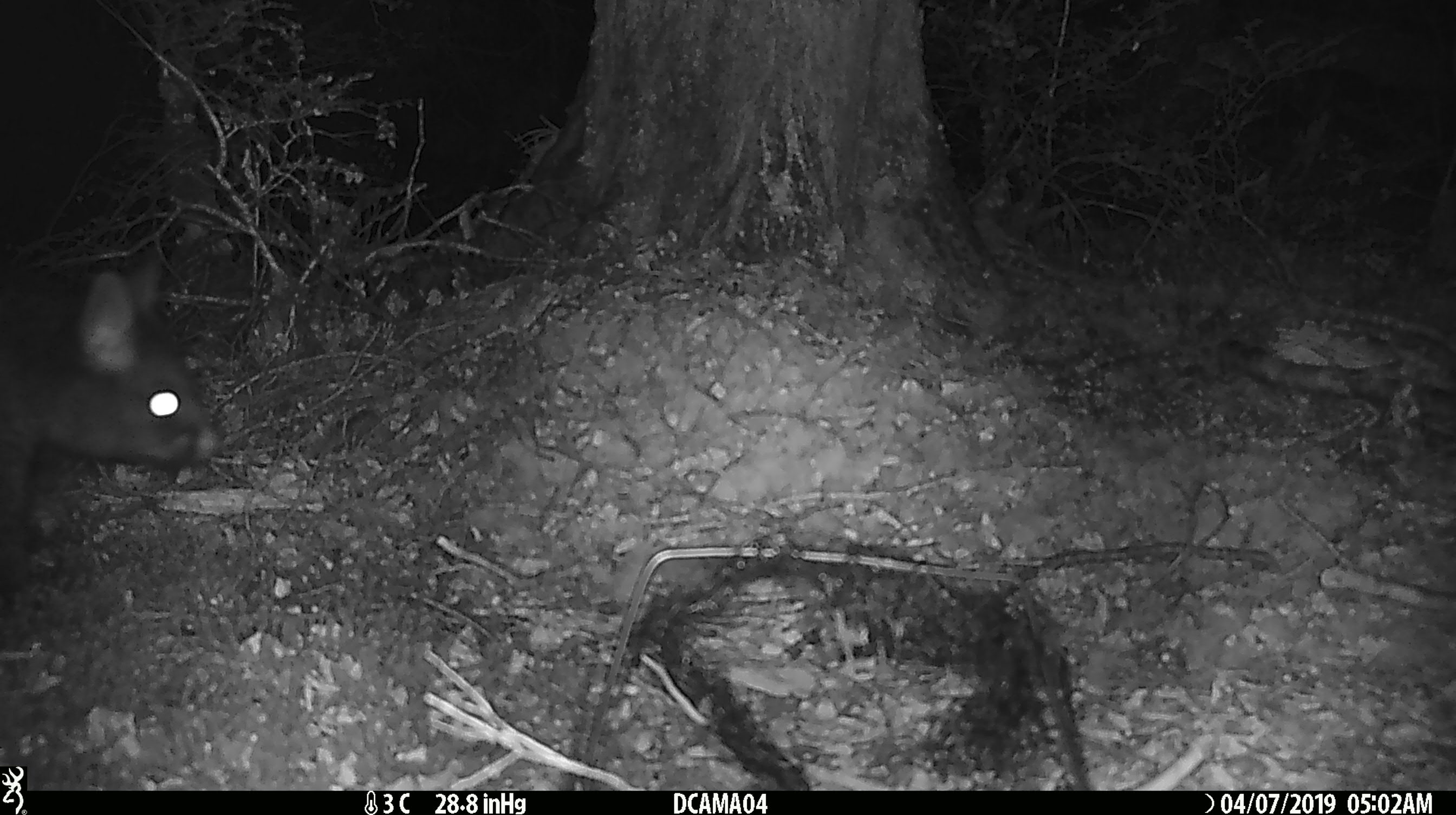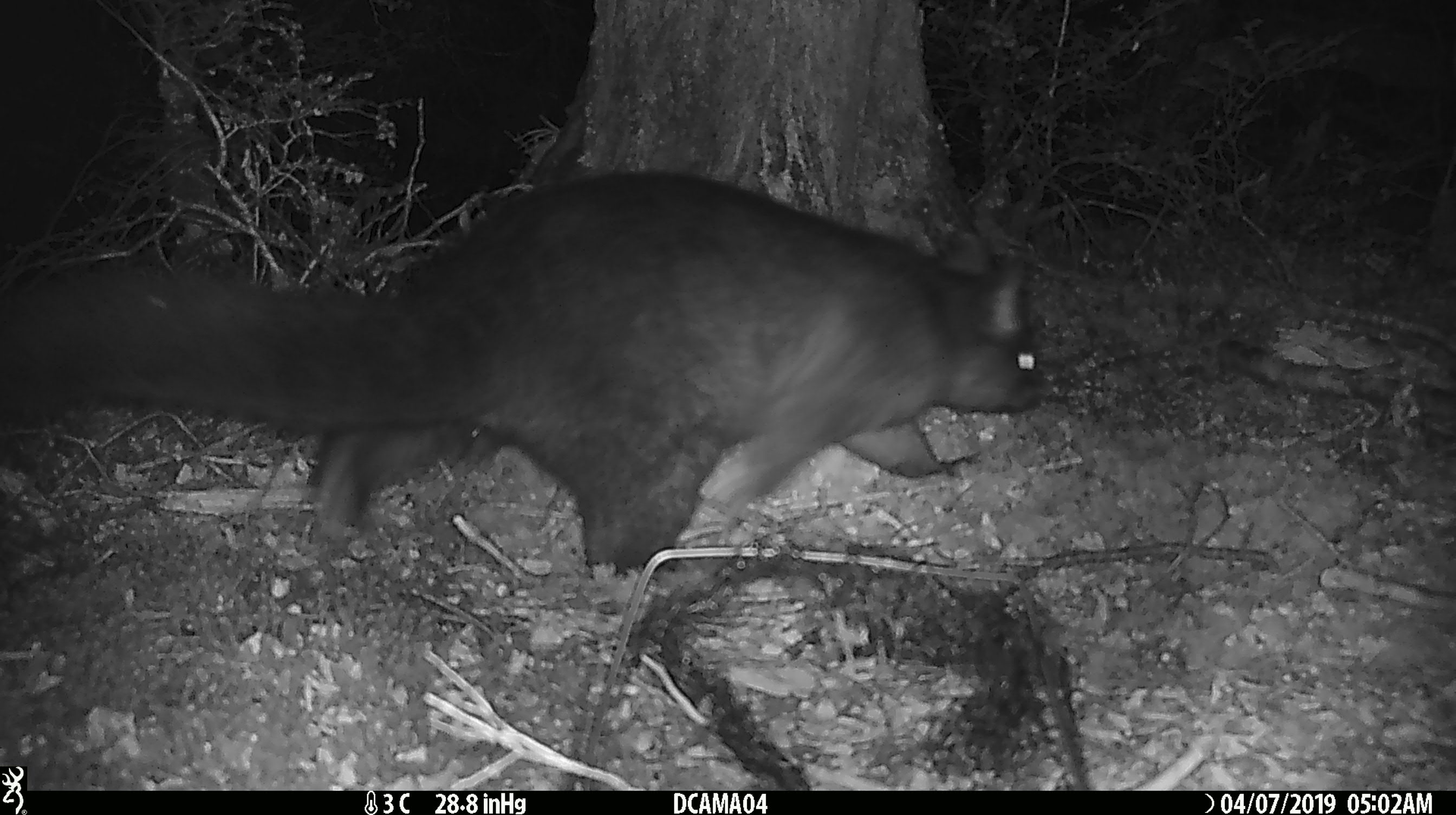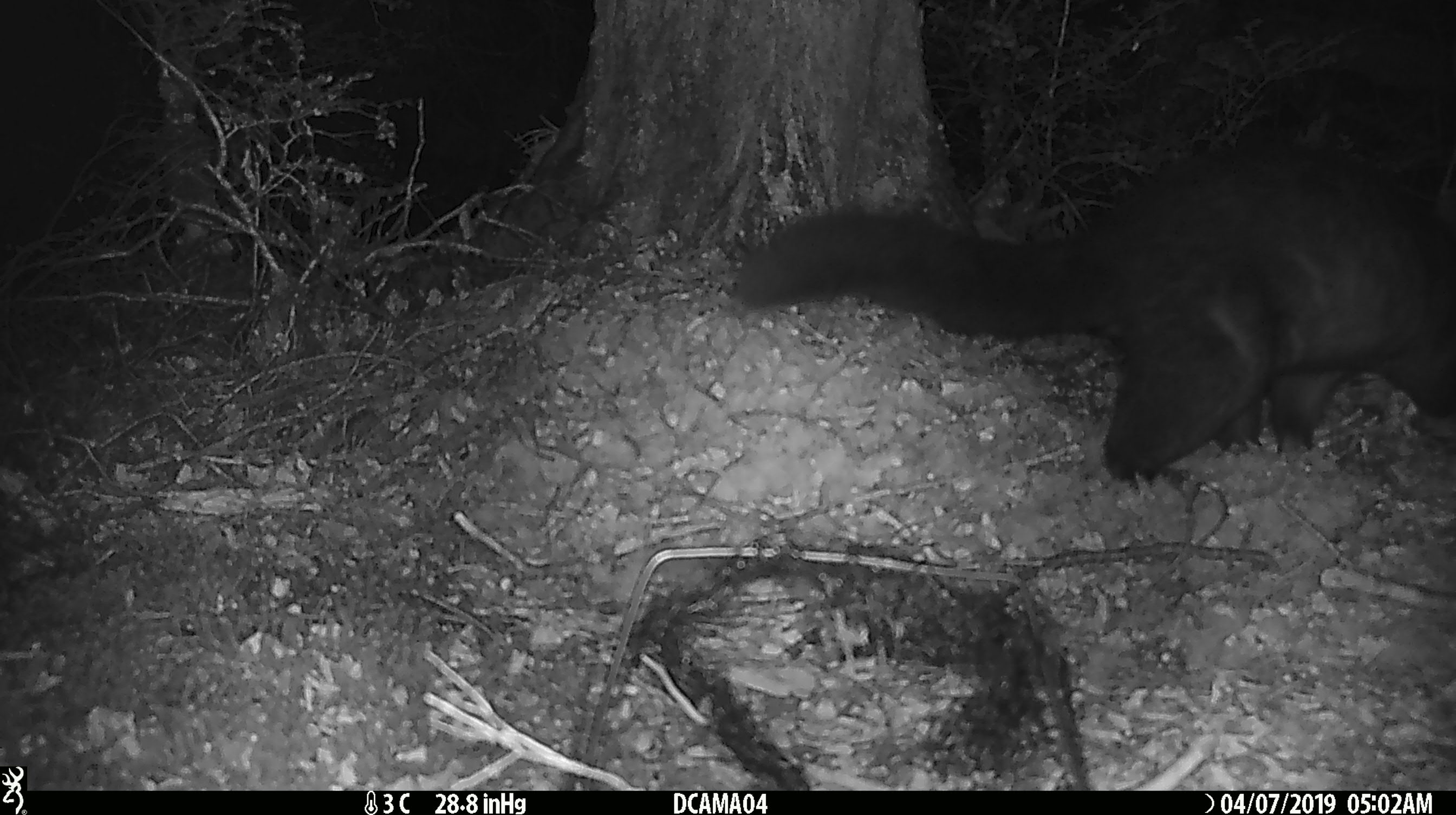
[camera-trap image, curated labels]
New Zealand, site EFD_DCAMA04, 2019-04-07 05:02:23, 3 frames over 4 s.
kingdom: Animalia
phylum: Chordata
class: Mammalia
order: Diprotodontia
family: Phalangeridae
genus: Trichosurus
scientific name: Trichosurus vulpecula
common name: common brushtail possum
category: possum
Possum (common brushtail possum) (Trichosurus vulpecula).